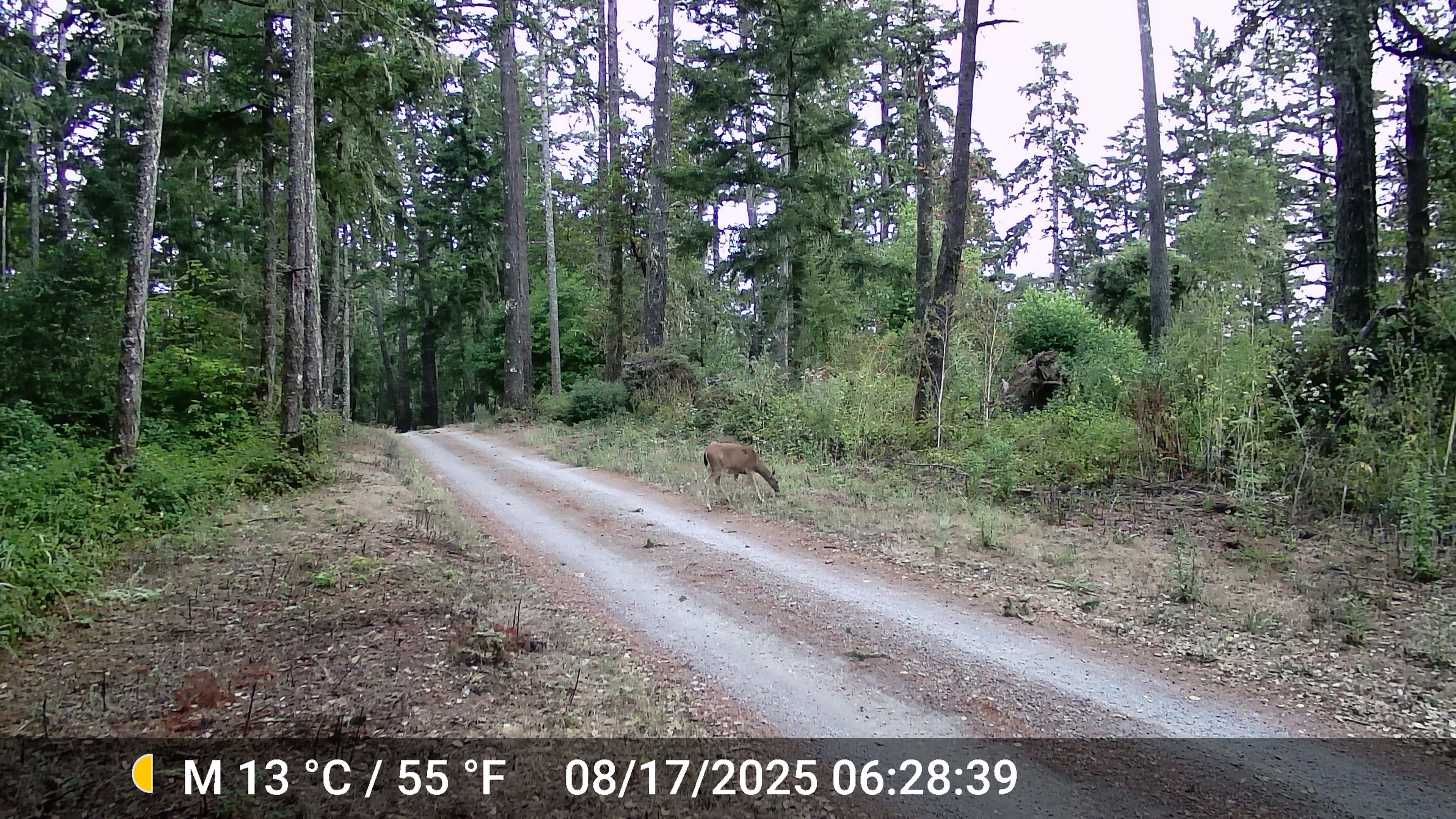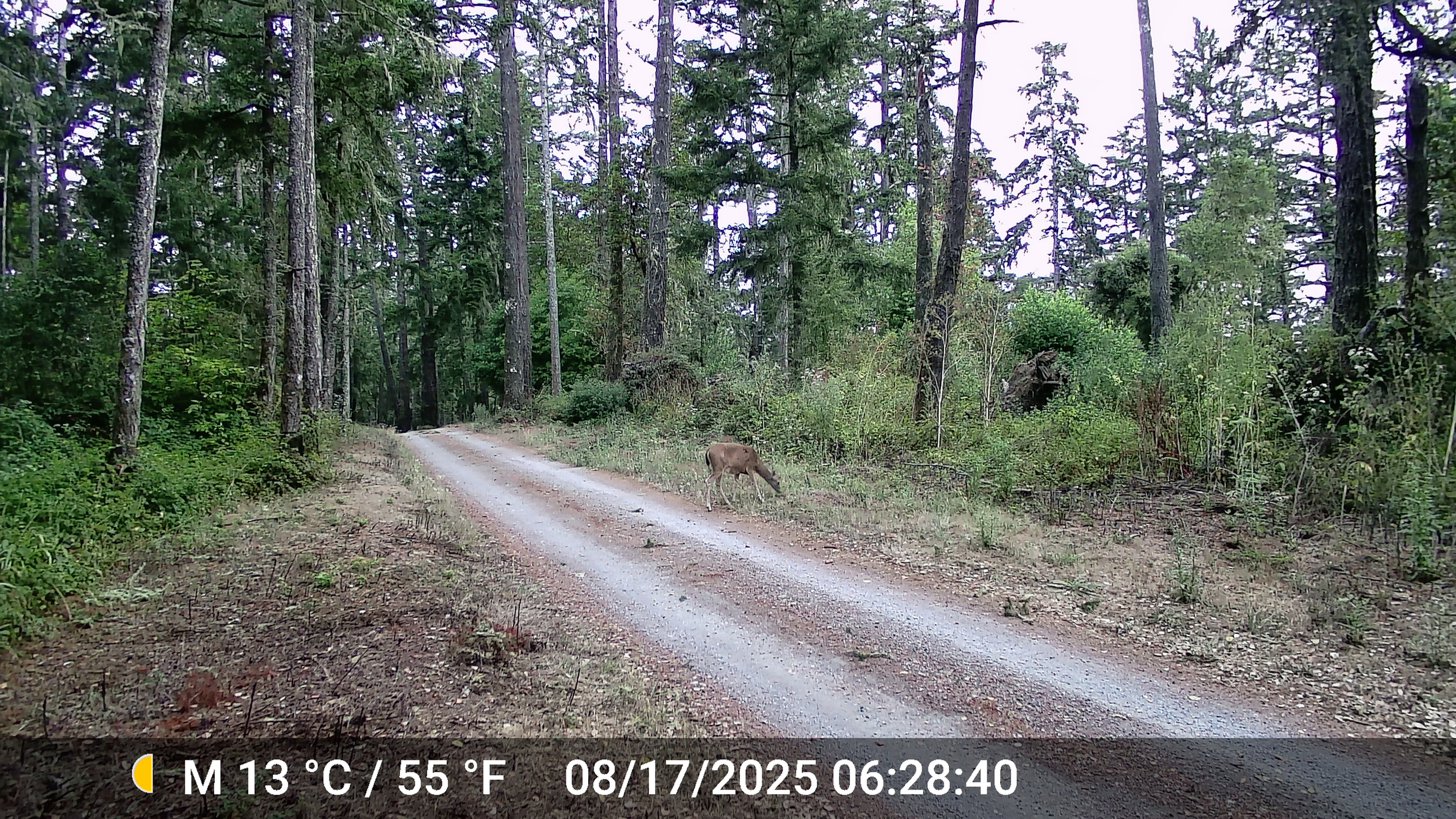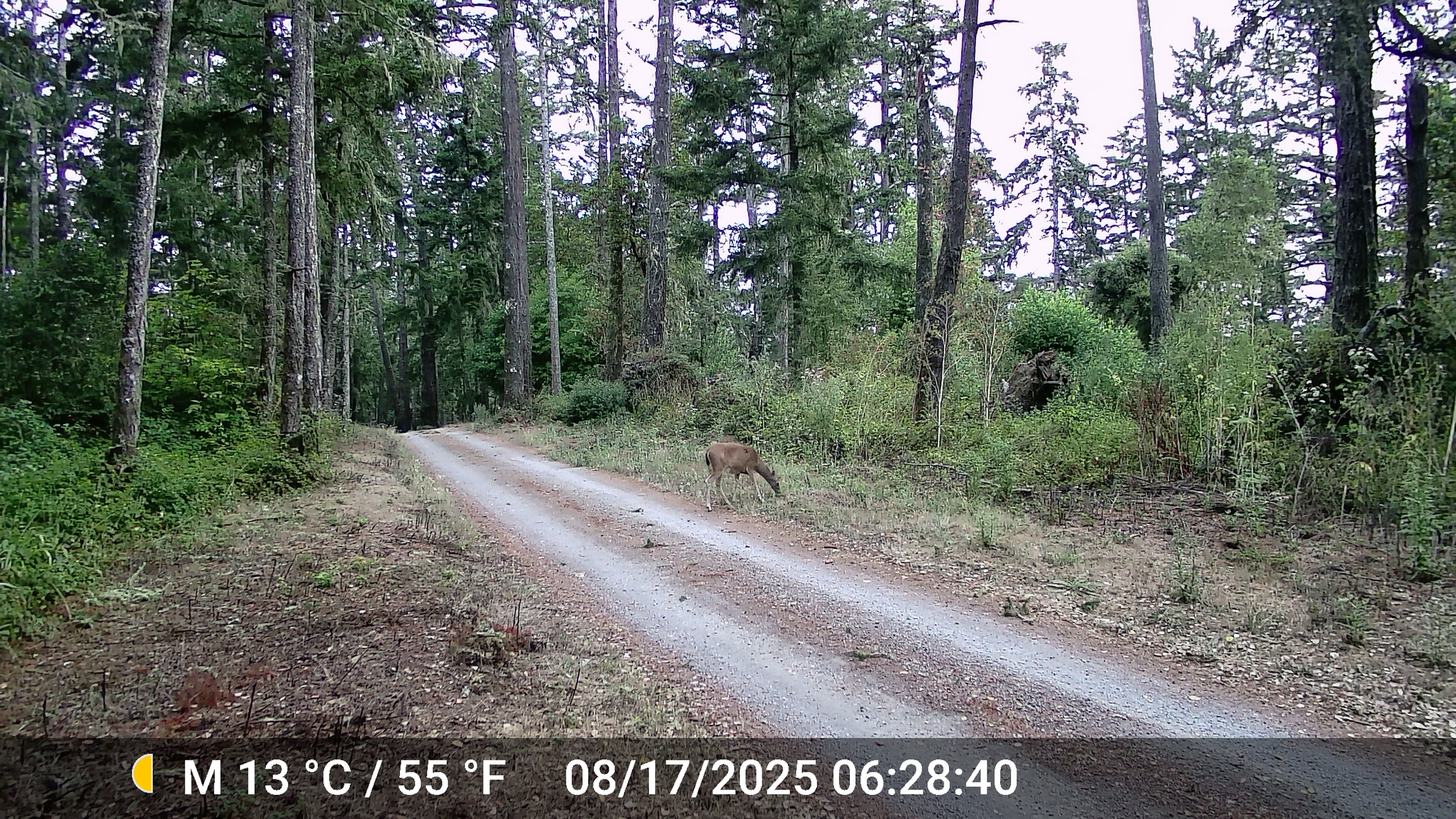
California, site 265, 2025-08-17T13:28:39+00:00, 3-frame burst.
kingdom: Animalia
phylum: Chordata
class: Mammalia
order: Artiodactyla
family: Cervidae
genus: Odocoileus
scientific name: Odocoileus hemionus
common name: mule deer